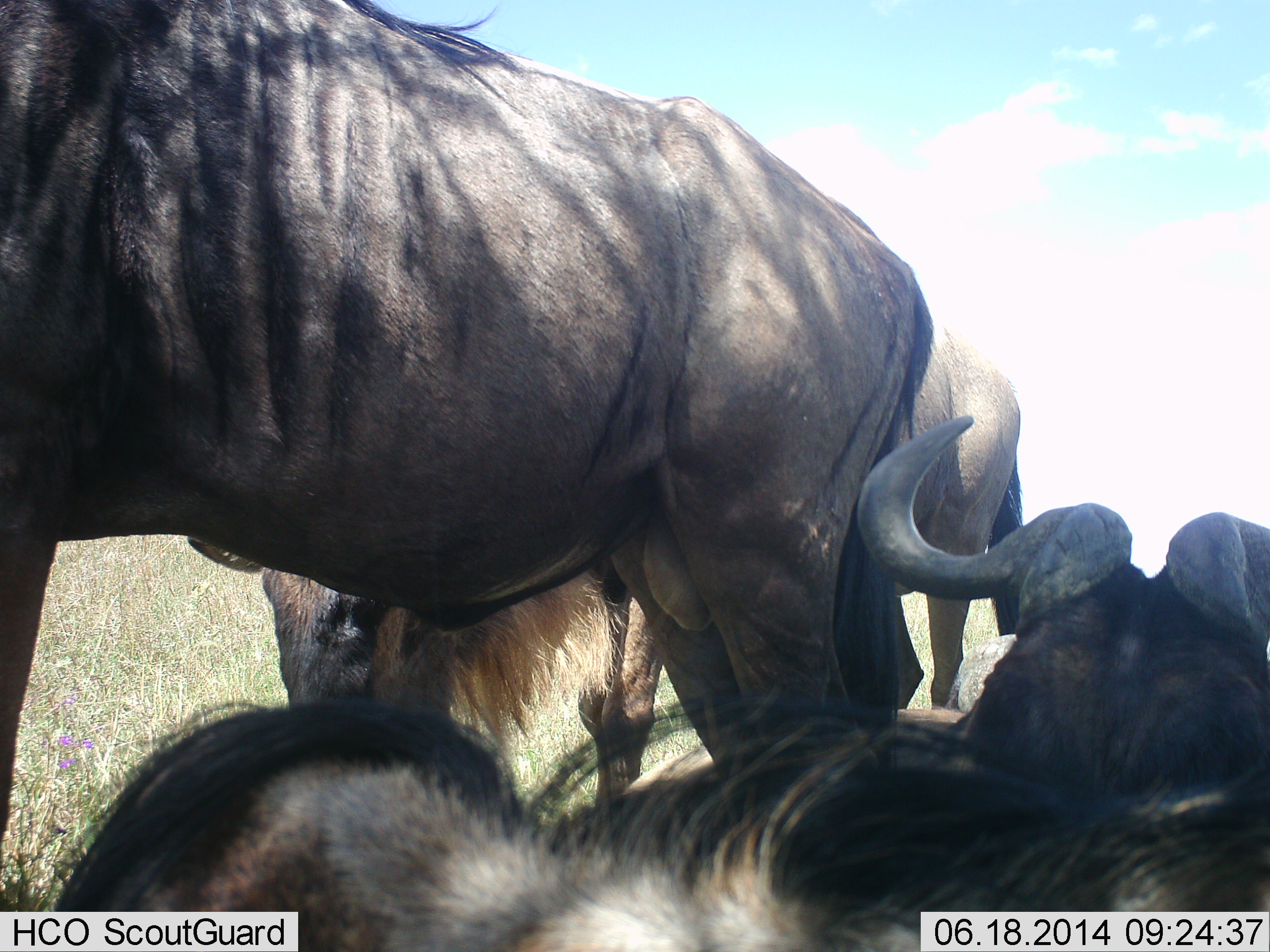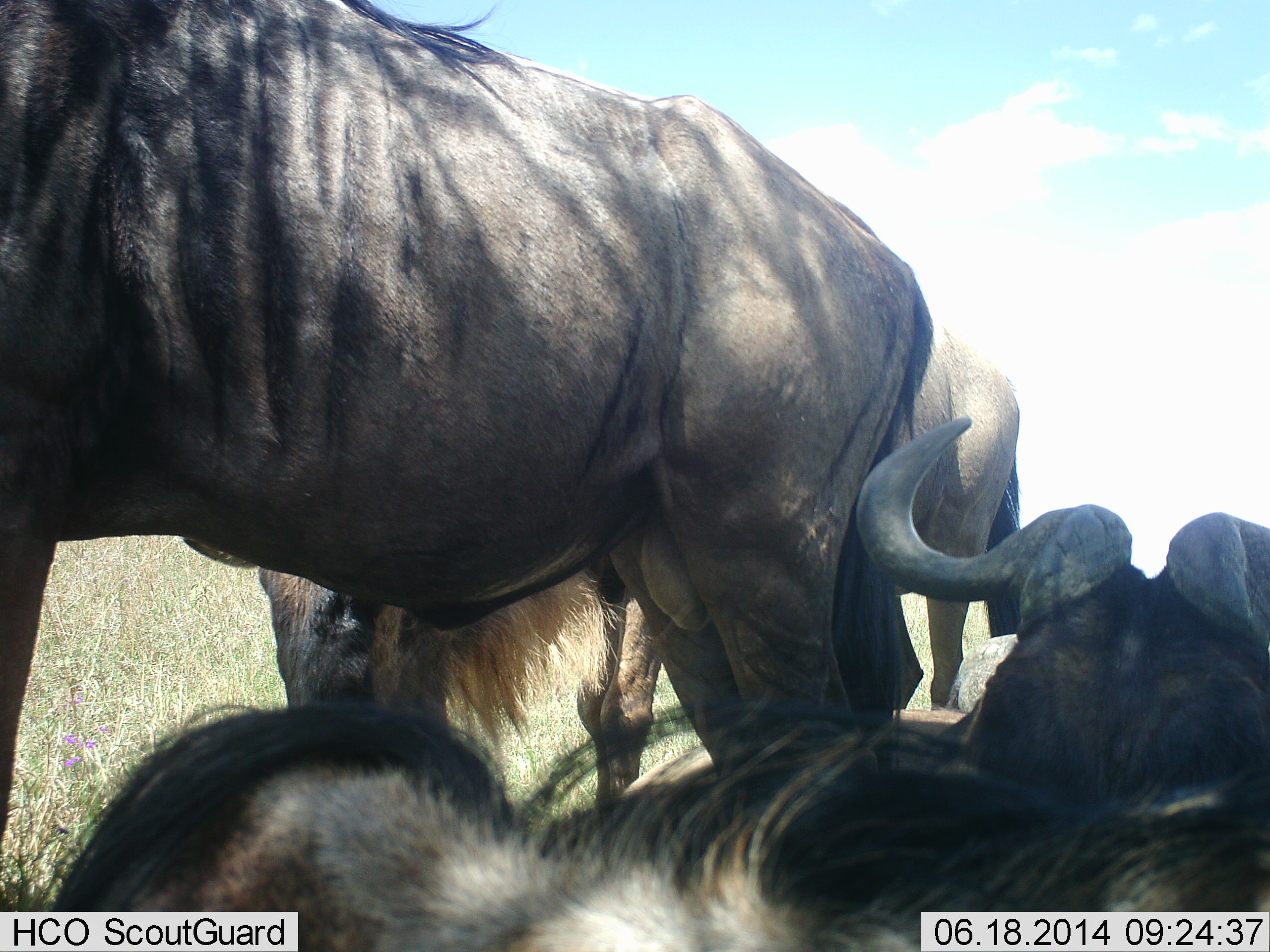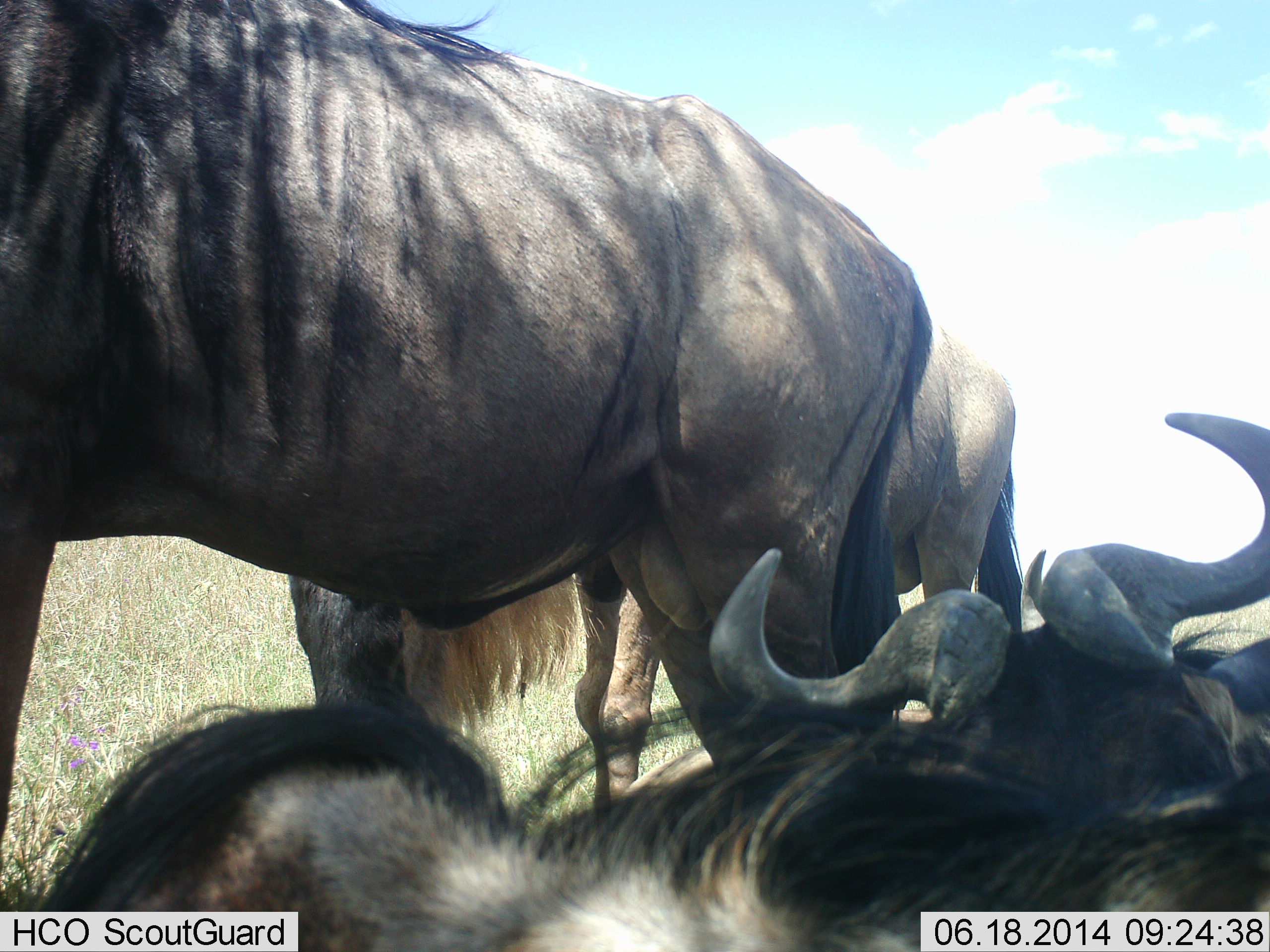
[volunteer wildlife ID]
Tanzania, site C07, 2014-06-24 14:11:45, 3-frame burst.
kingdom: Animalia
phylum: Chordata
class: Mammalia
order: Artiodactyla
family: Bovidae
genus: Connochaetes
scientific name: Connochaetes taurinus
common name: blue wildebeest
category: wildebeest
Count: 4.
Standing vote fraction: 90%.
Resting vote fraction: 100%.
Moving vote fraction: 0%.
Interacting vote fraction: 10%.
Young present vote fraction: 0%.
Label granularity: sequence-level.